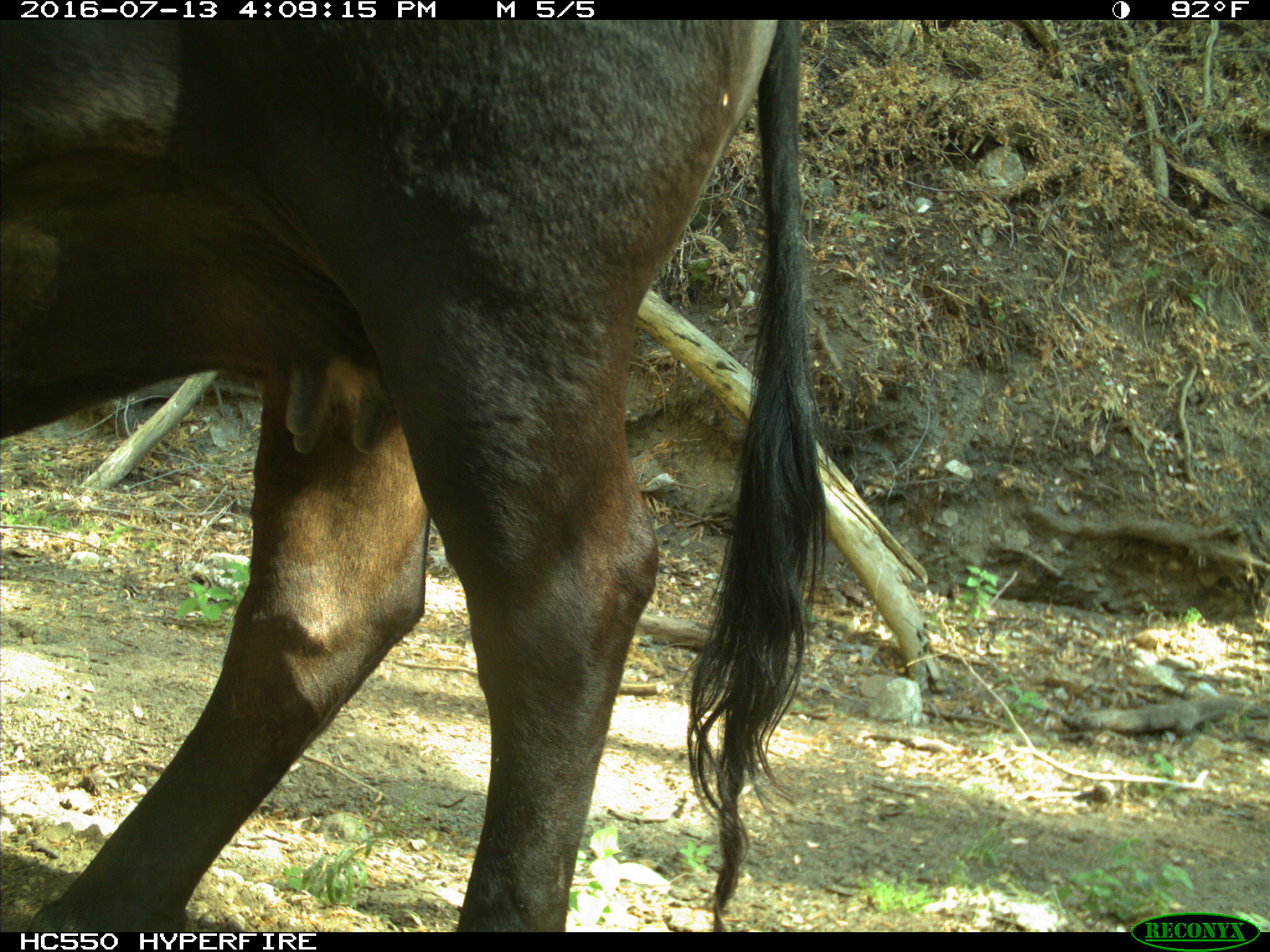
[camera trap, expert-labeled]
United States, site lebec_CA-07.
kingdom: Animalia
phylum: Chordata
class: Mammalia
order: Artiodactyla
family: Bovidae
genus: Bos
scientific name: Bos taurus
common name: domestic cow